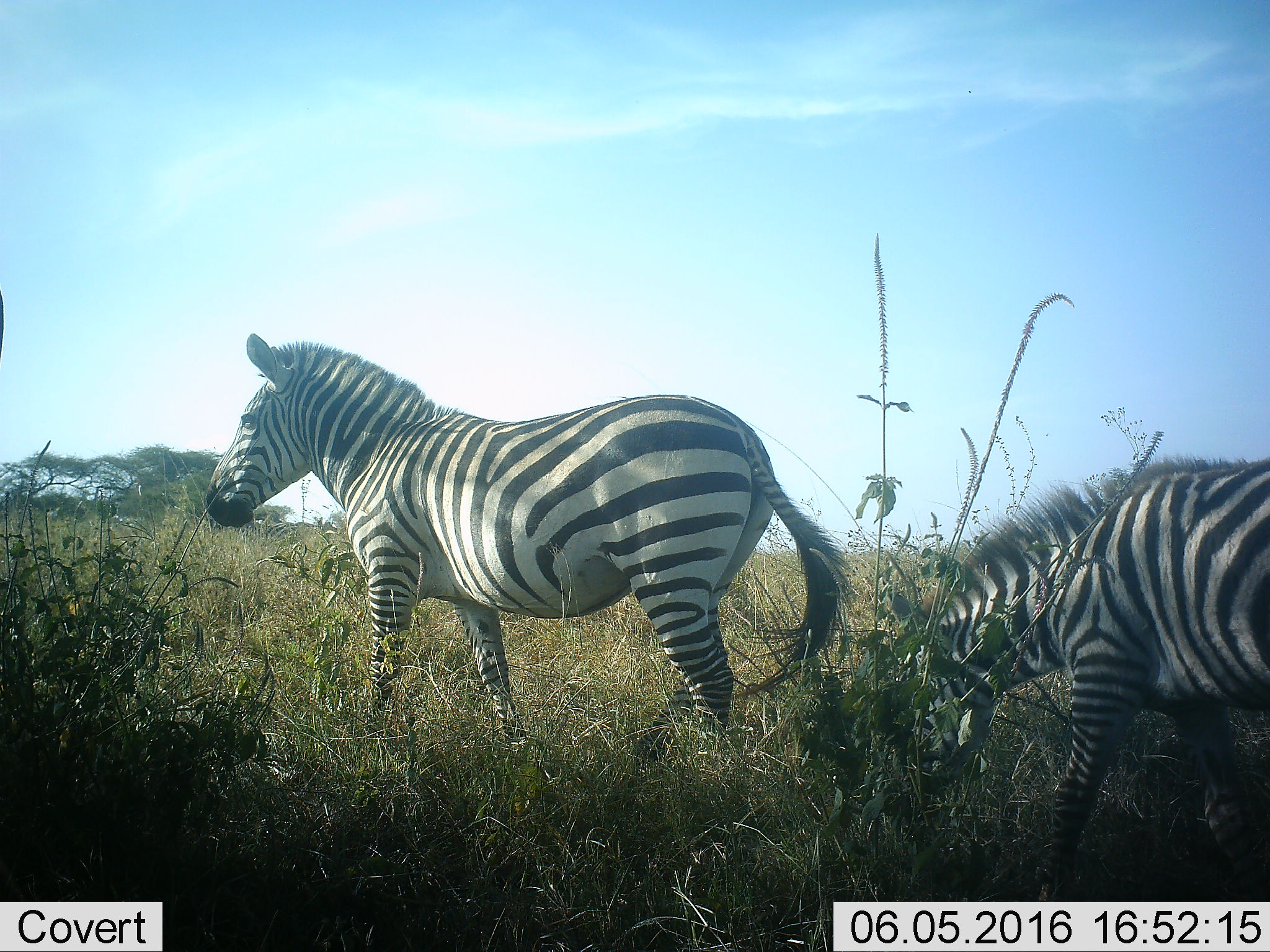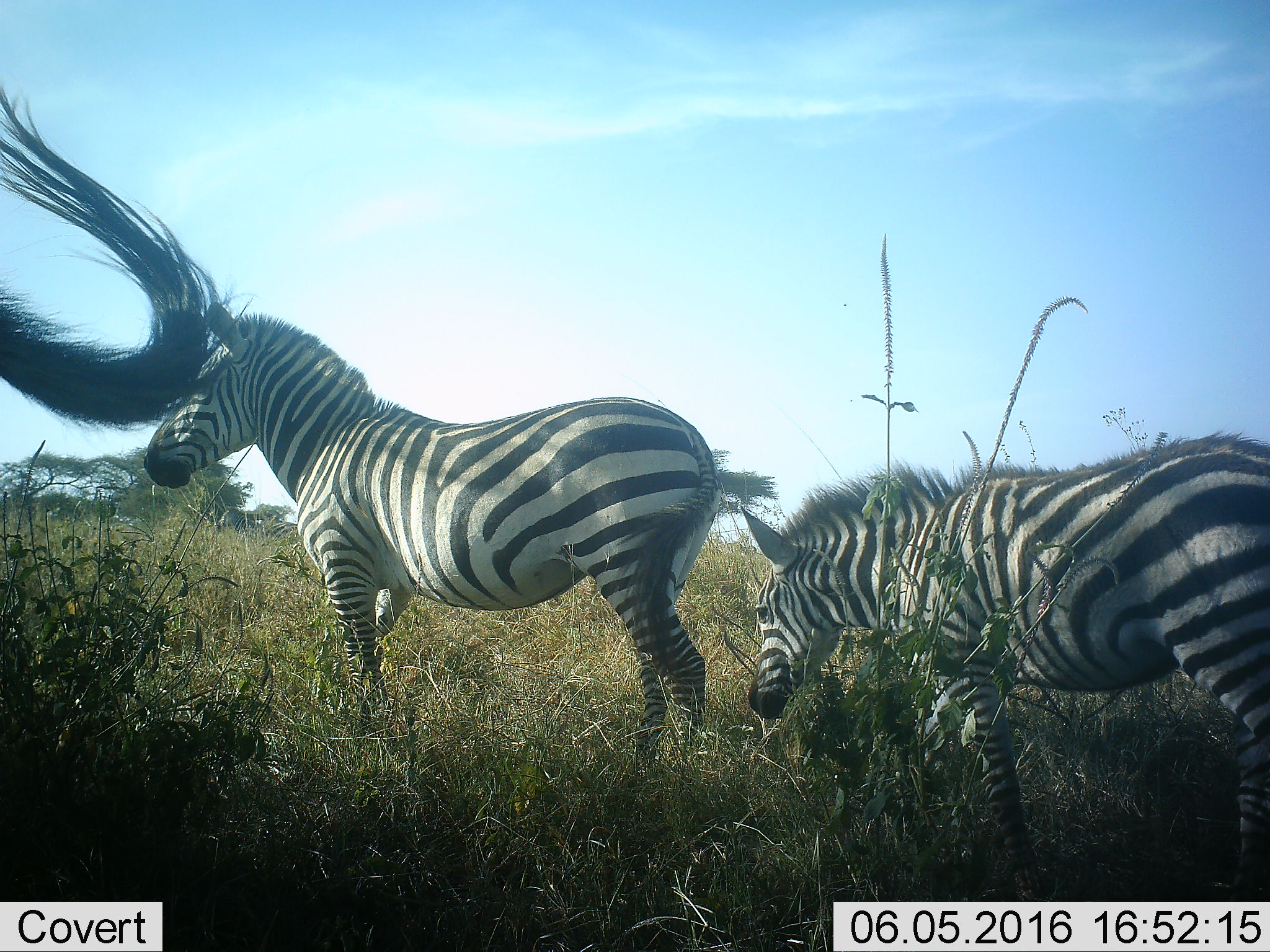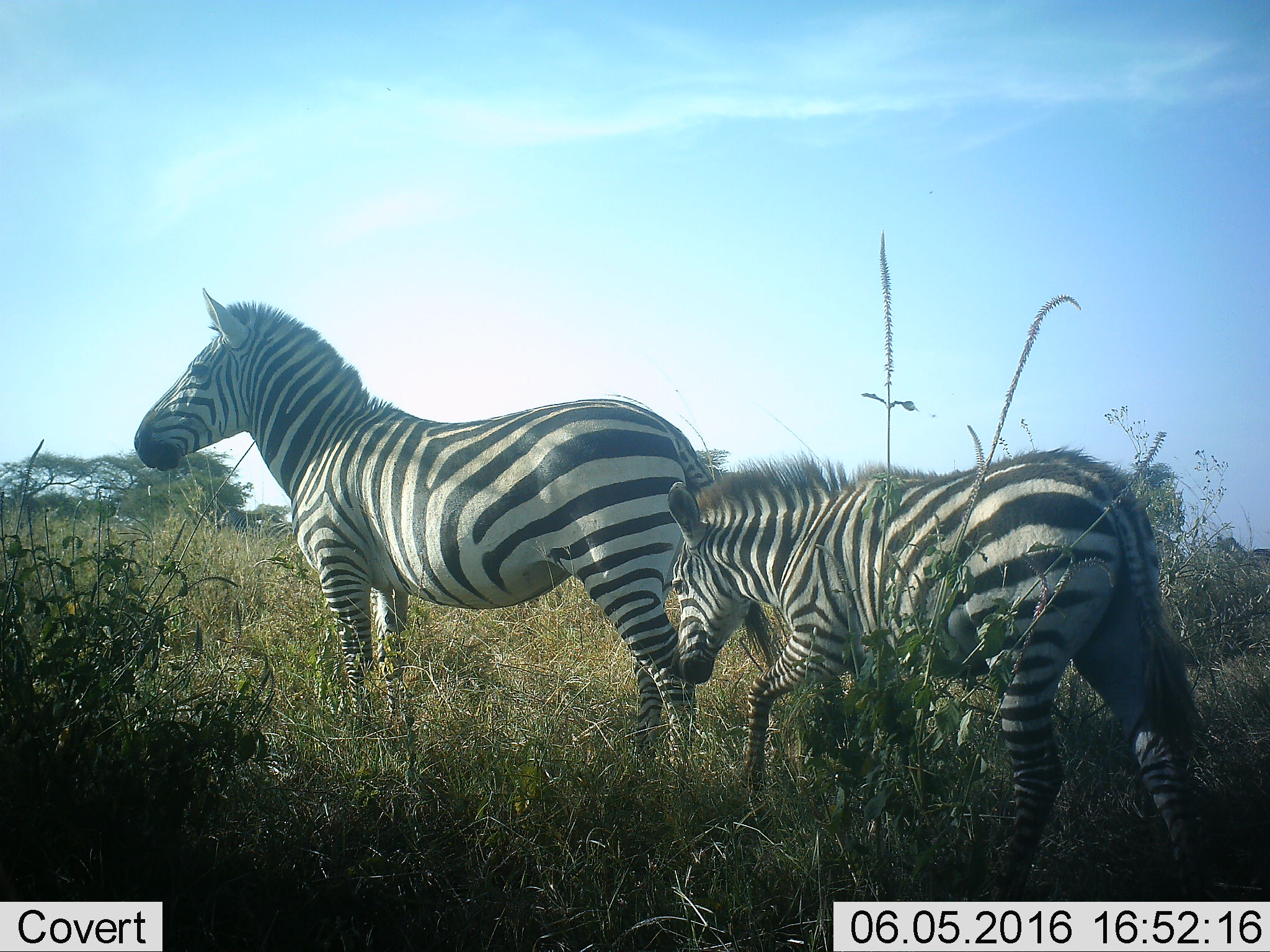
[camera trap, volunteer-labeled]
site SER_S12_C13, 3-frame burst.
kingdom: Animalia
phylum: Chordata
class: Mammalia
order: Perissodactyla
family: Equidae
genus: Equus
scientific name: Equus quagga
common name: plains zebra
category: zebraplains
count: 3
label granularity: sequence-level